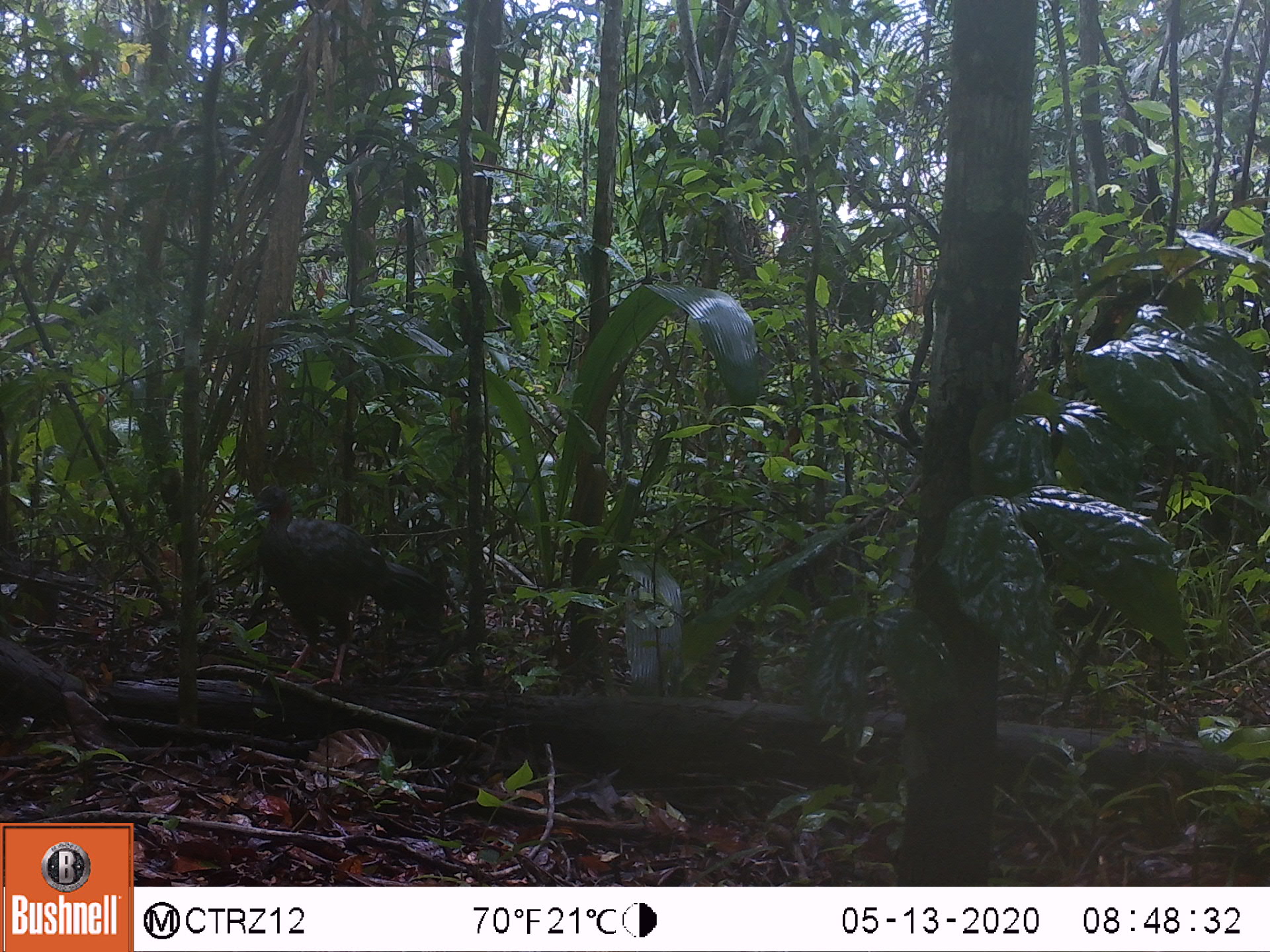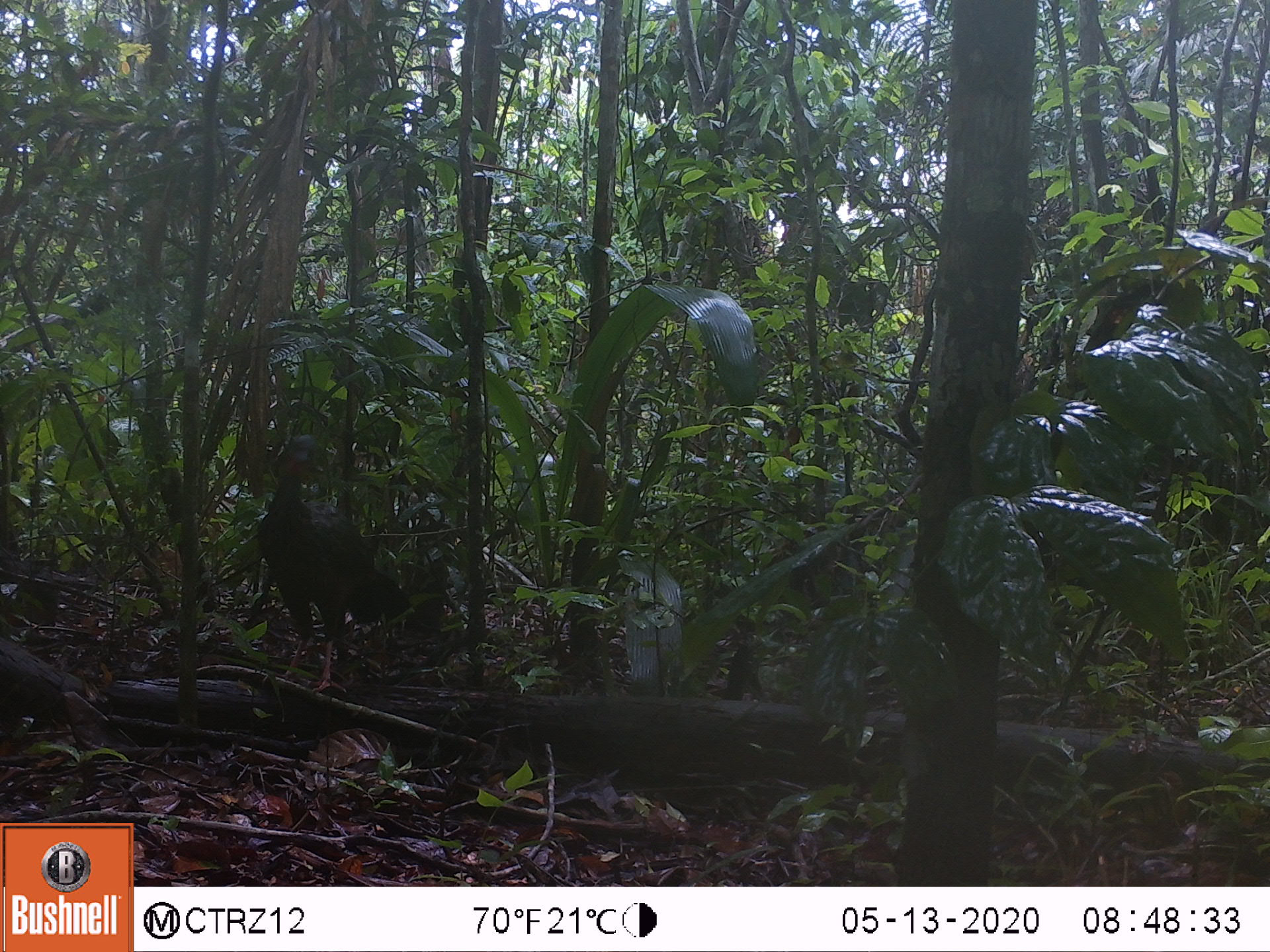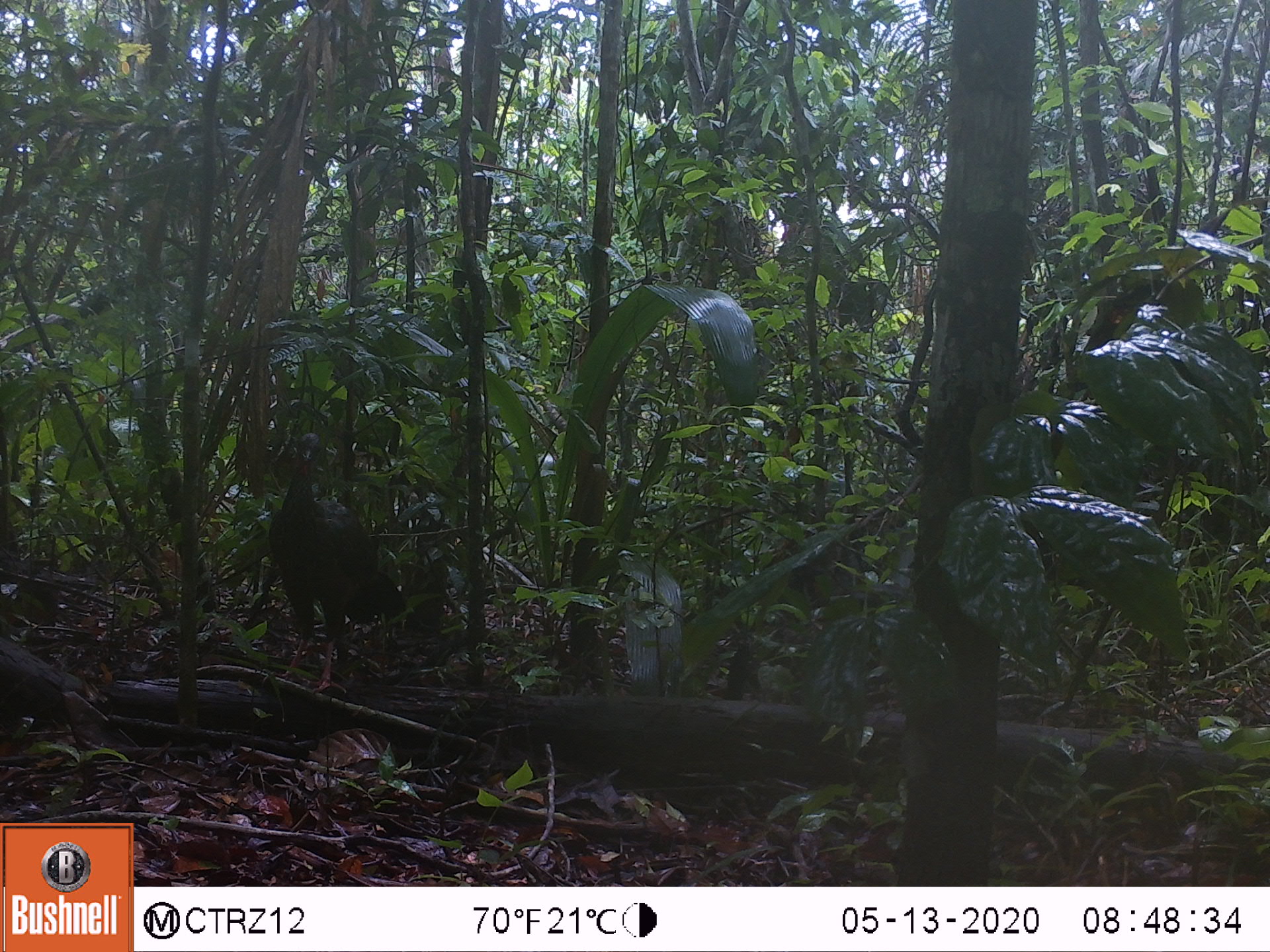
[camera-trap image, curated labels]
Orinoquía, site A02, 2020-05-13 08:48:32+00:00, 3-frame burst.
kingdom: Animalia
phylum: Chordata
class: Aves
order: Galliformes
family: Cracidae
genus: Penelope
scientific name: Penelope jacquacu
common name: spix's guan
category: spixs guan